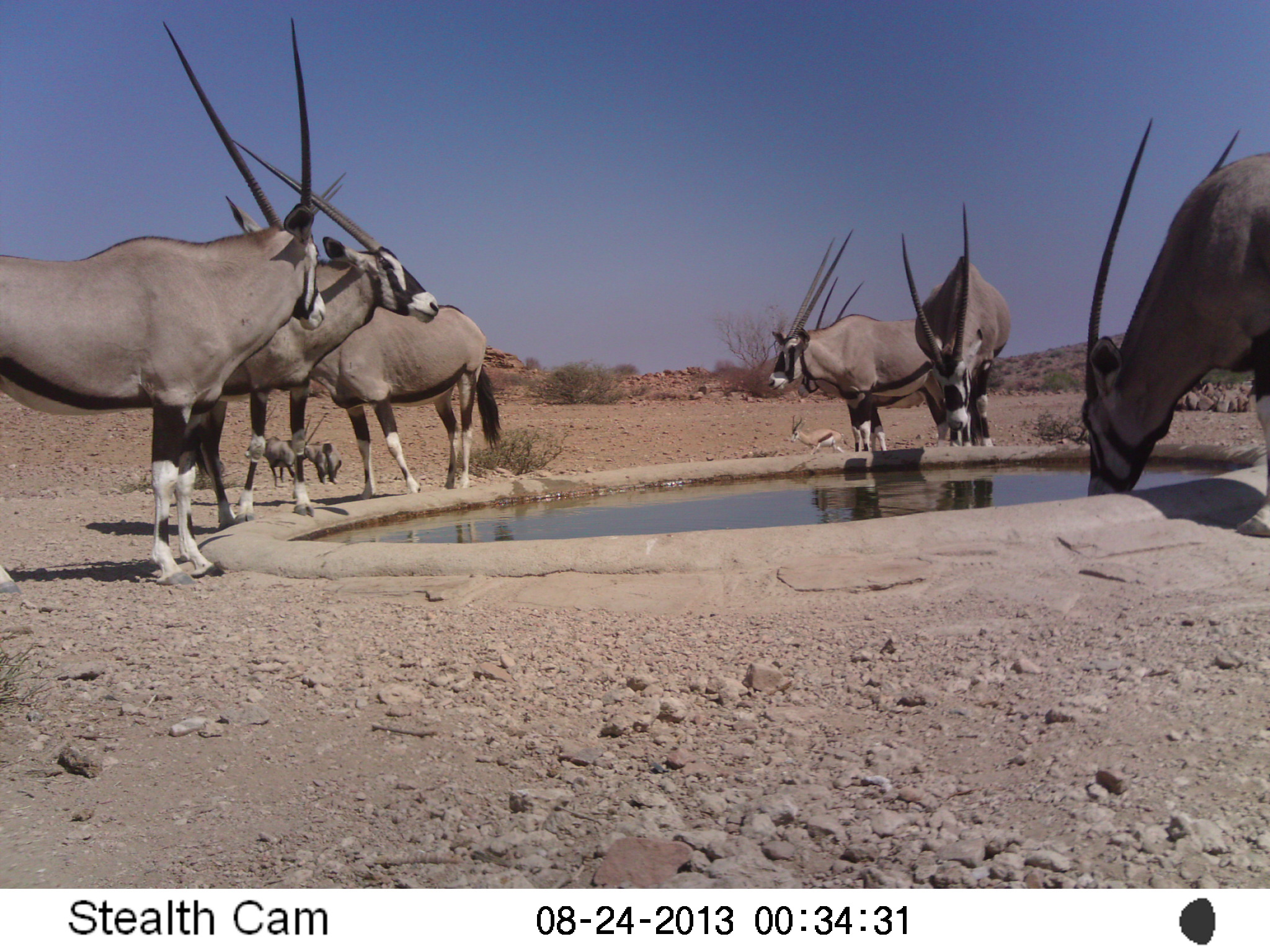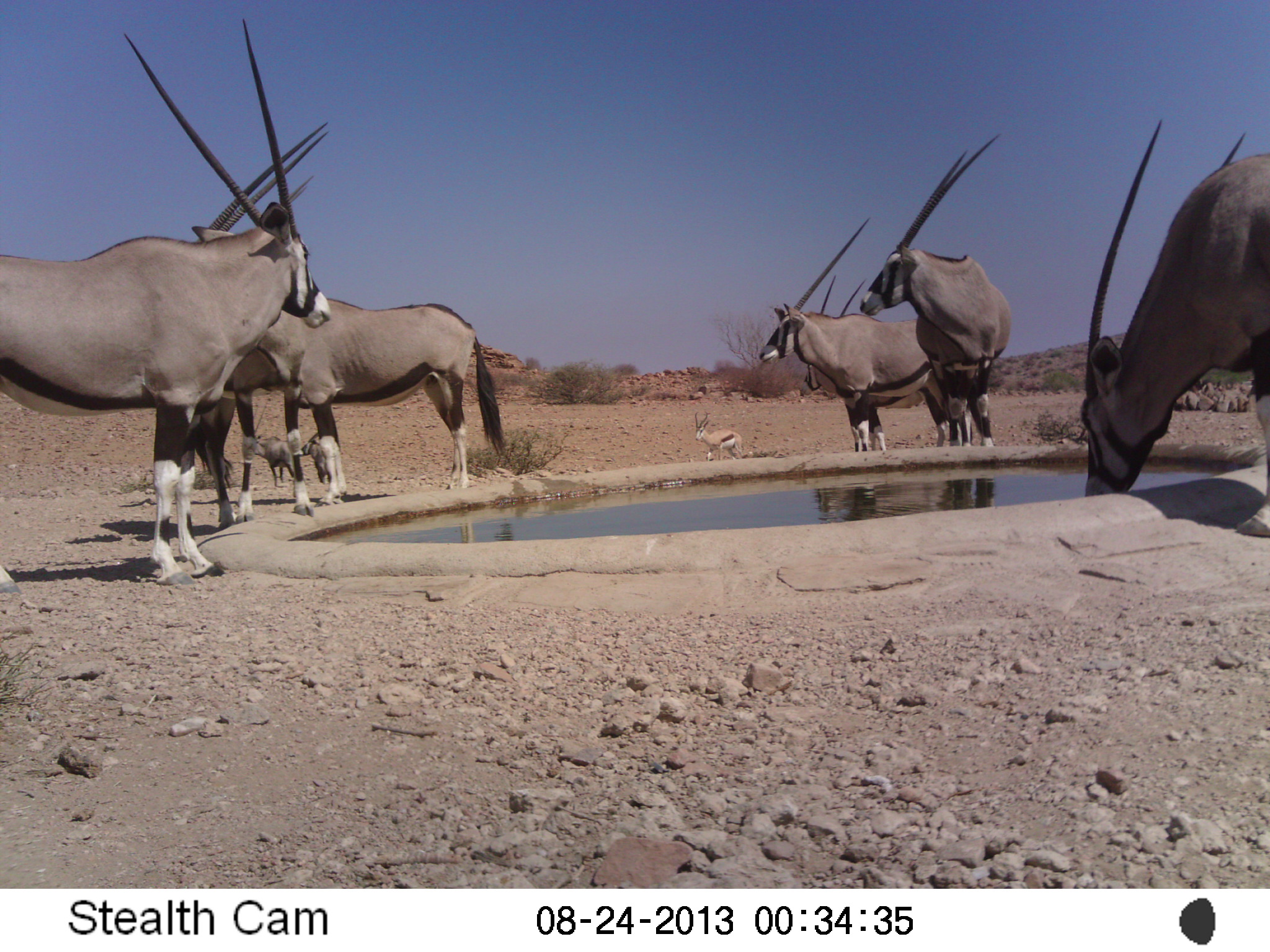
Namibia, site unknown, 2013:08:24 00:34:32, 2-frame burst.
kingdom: Animalia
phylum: Chordata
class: Mammalia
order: Artiodactyla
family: Bovidae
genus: Oryx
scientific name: Oryx gazella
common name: gemsbok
Oryx gazella (gemsbok).